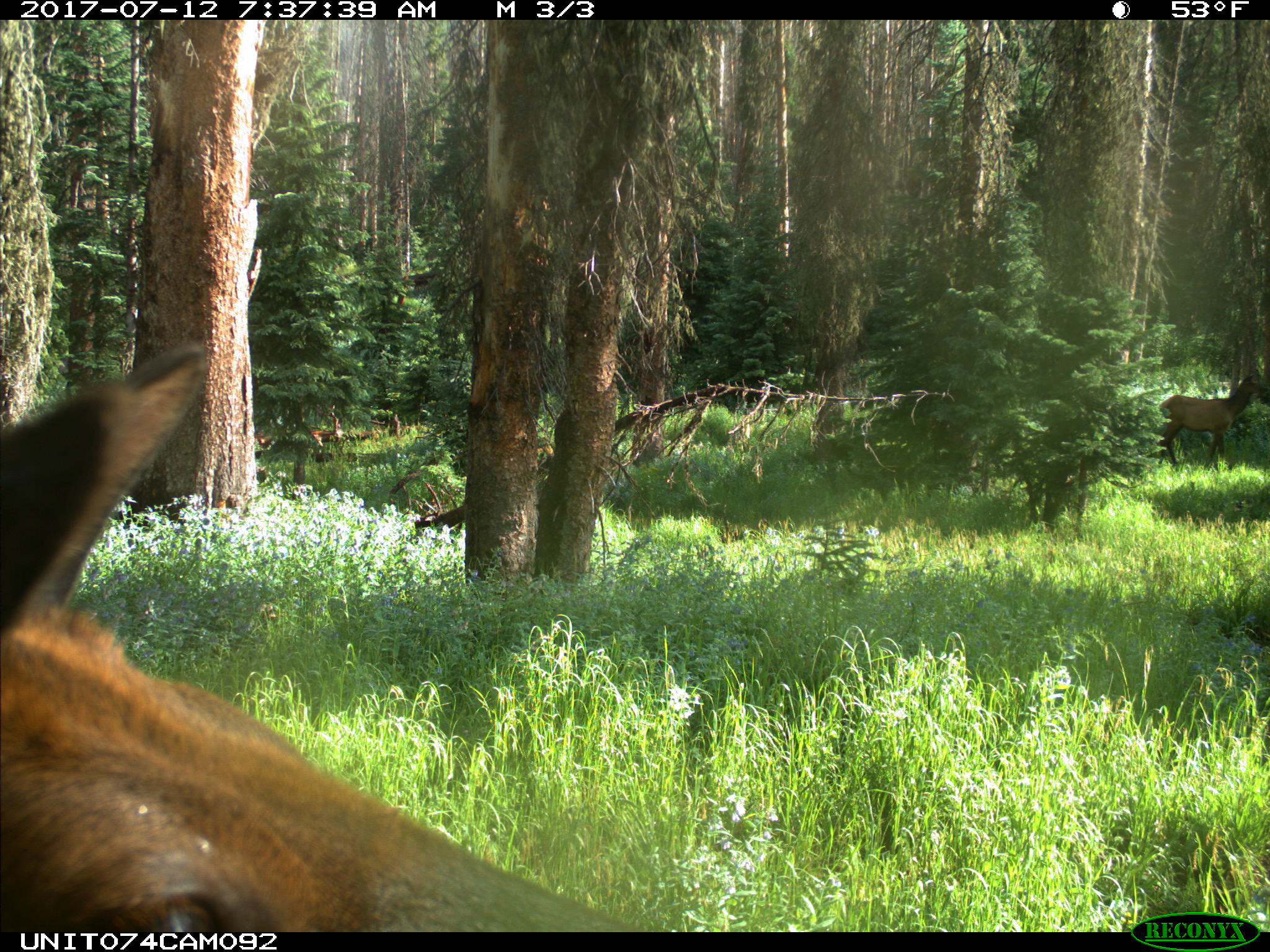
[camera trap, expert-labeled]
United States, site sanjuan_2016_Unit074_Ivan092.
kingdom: Animalia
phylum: Chordata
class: Mammalia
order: Artiodactyla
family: Cervidae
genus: Cervus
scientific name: Cervus elaphus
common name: red deer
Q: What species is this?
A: Cervus elaphus (red deer).